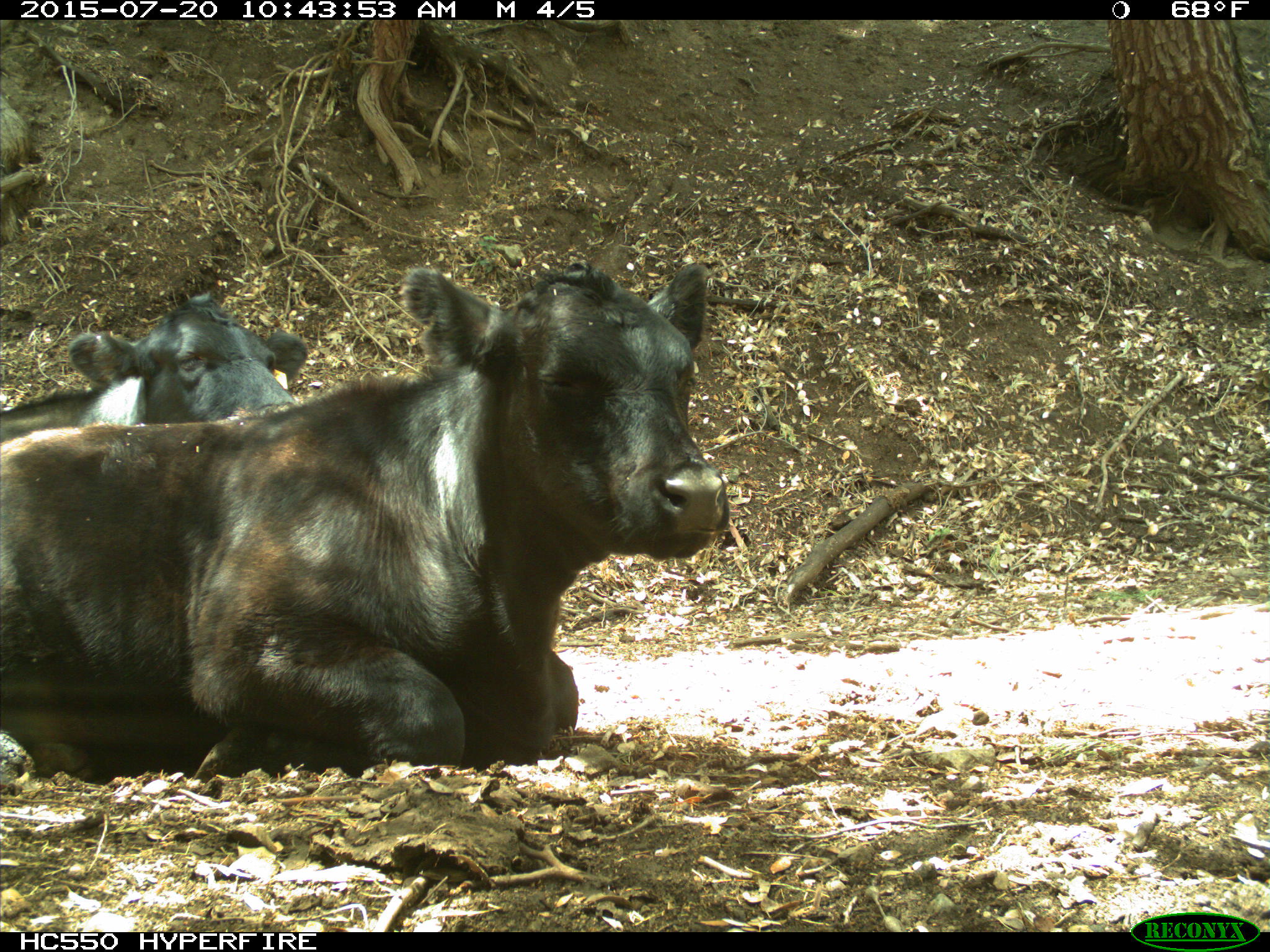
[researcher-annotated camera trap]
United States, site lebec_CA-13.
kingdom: Animalia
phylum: Chordata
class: Mammalia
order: Artiodactyla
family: Bovidae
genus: Bos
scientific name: Bos taurus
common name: domestic cow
Bos taurus (domestic cow).